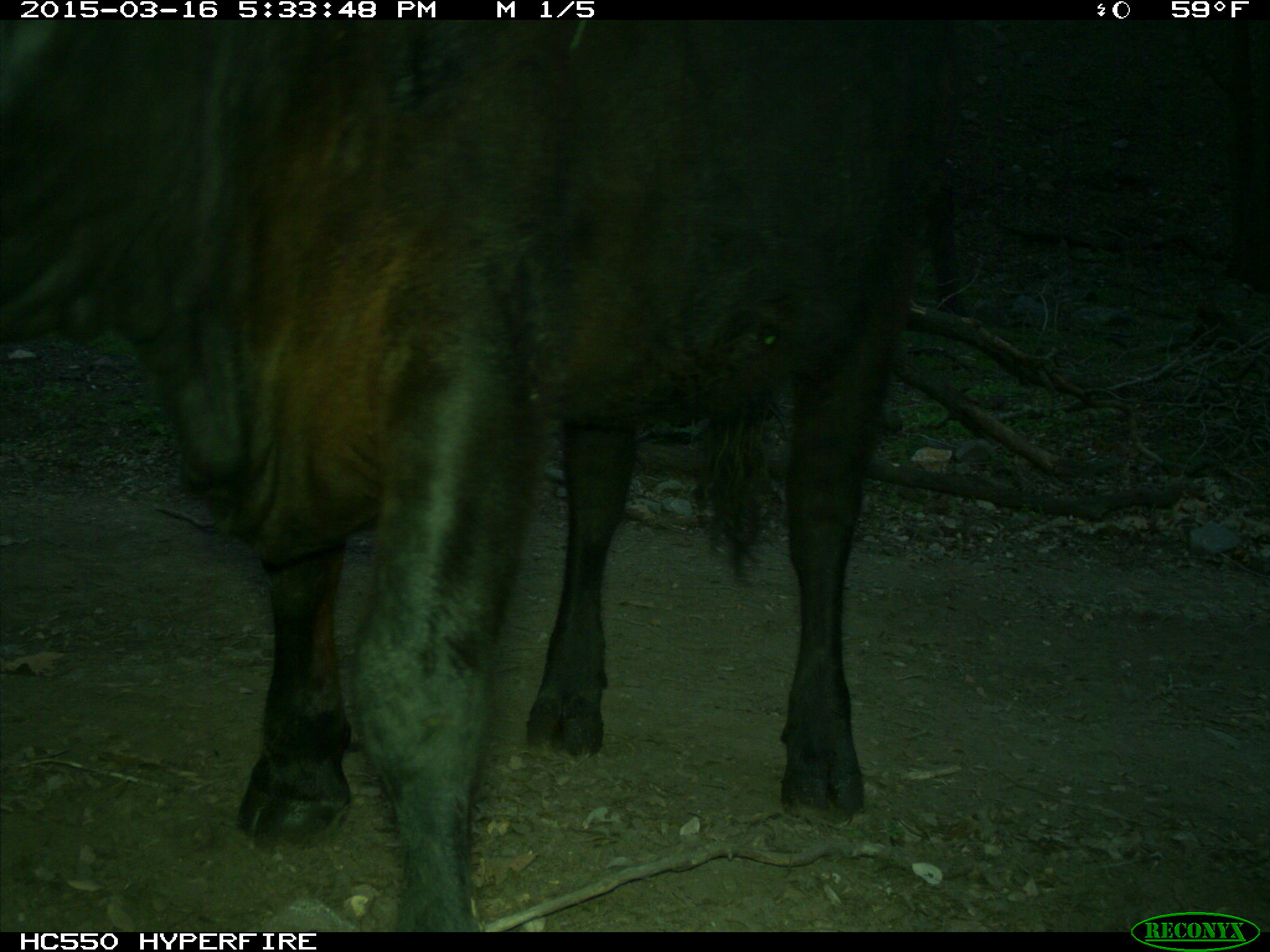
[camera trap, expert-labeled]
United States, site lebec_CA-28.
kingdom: Animalia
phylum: Chordata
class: Mammalia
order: Artiodactyla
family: Bovidae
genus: Bos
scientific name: Bos taurus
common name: domestic cow